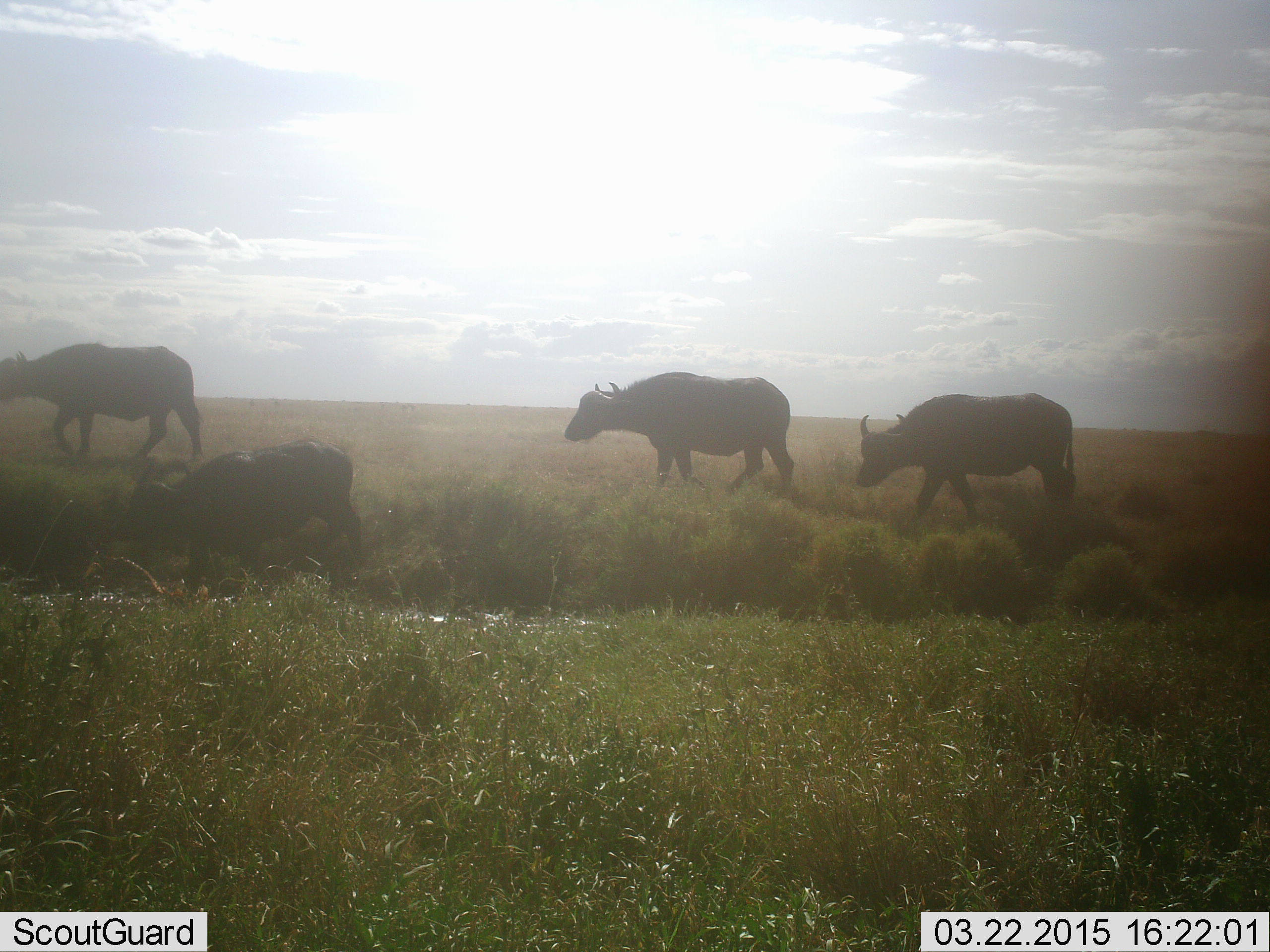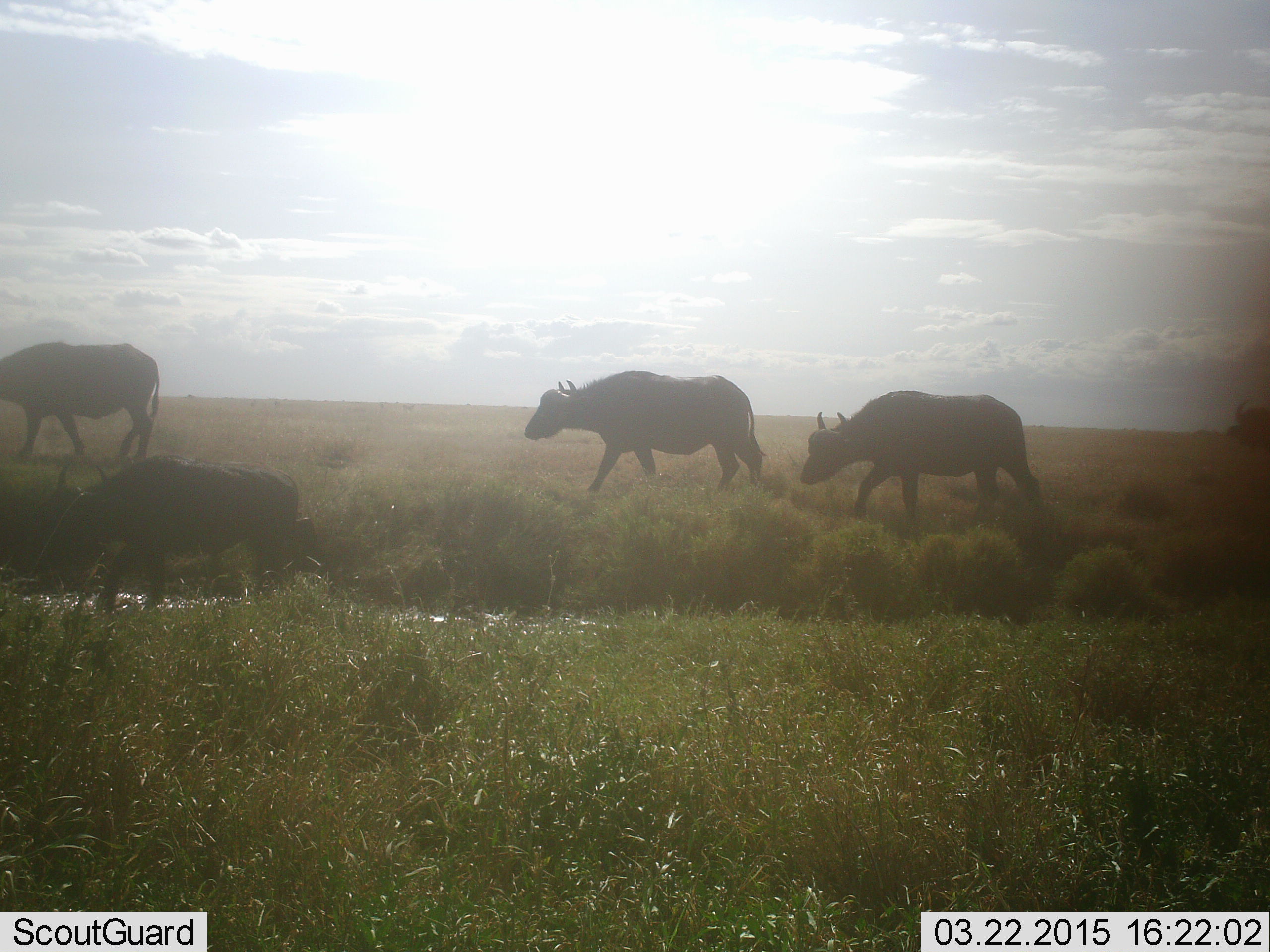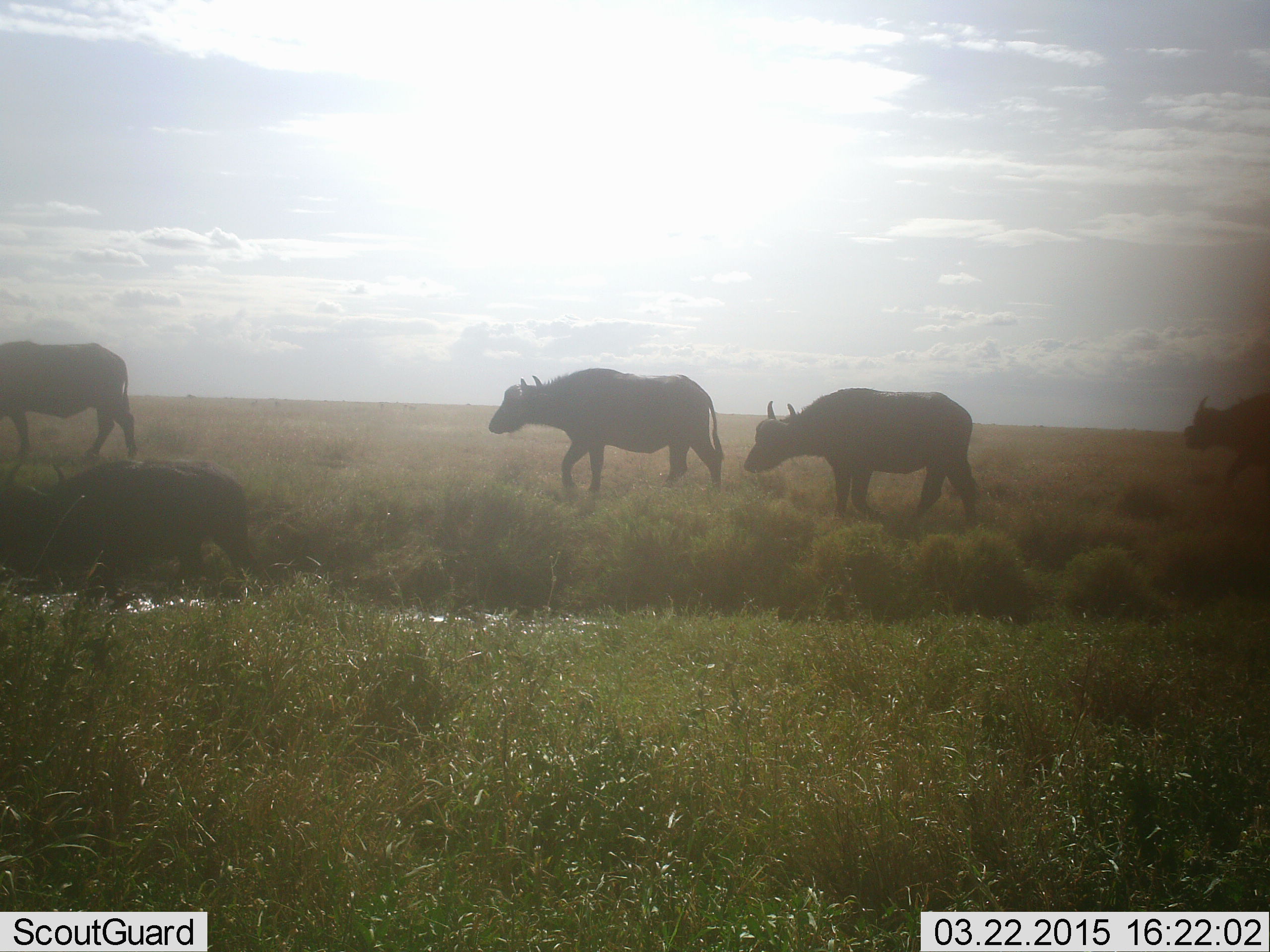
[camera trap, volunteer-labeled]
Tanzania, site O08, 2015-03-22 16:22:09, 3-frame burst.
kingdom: Animalia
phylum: Chordata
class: Mammalia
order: Artiodactyla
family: Bovidae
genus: Syncerus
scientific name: Syncerus caffer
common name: cape buffalo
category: buffalo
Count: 5.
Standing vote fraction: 0%.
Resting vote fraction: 0%.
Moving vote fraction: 100%.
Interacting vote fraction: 0%.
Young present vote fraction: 0%.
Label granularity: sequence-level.